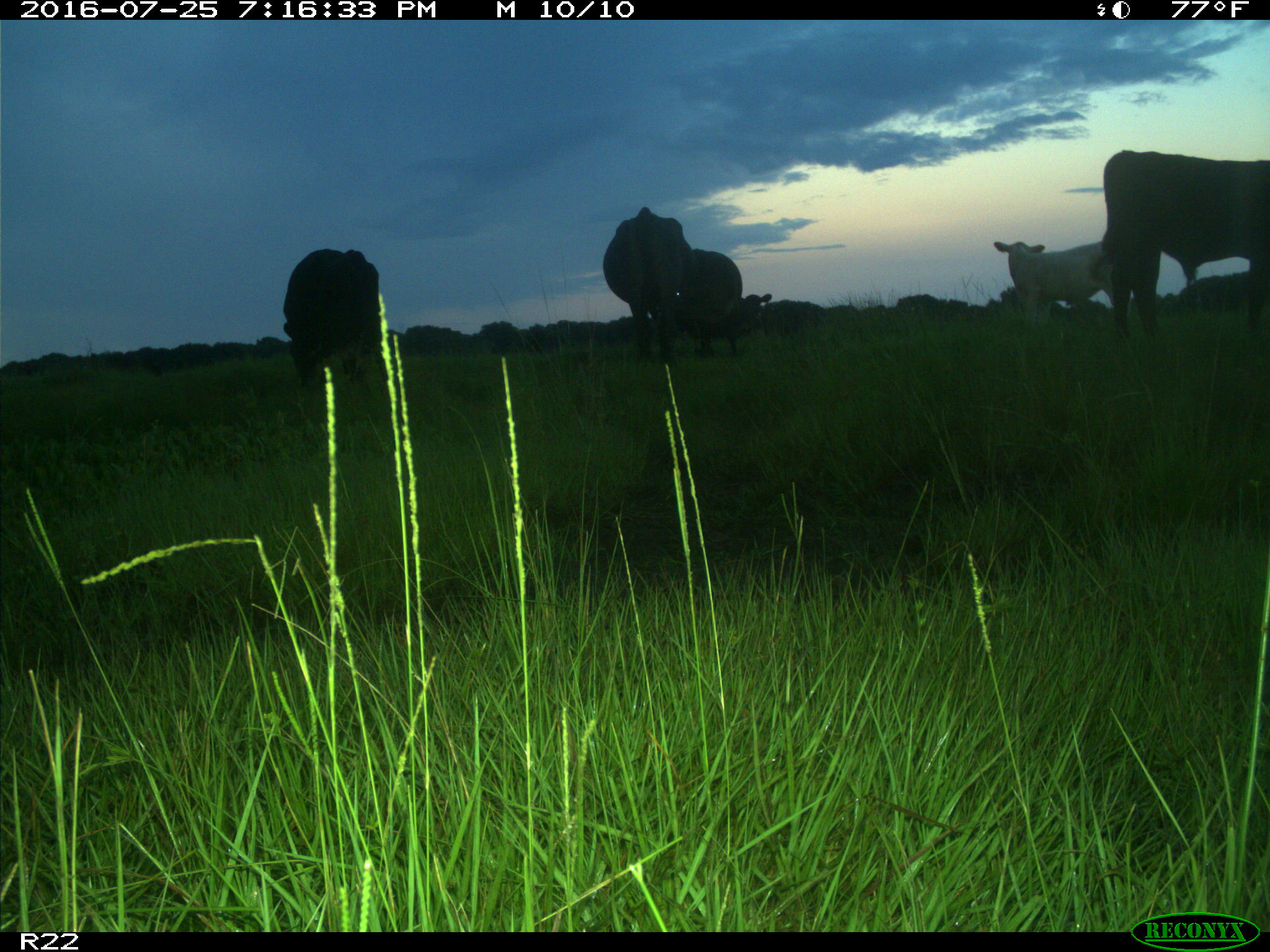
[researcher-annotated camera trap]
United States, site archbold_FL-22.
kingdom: Animalia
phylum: Chordata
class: Mammalia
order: Artiodactyla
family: Bovidae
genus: Bos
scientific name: Bos taurus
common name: domestic cow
Bos taurus (domestic cow).